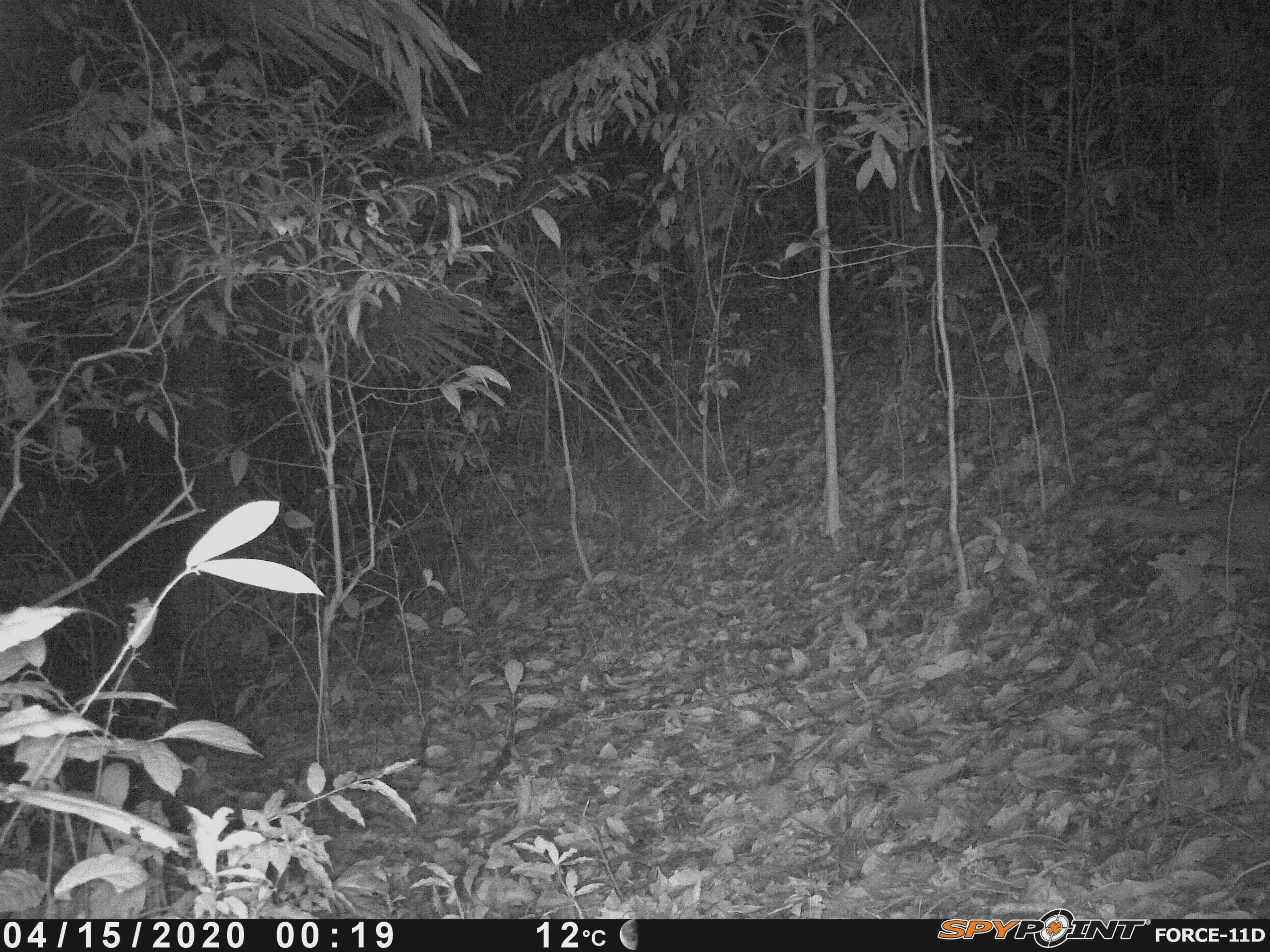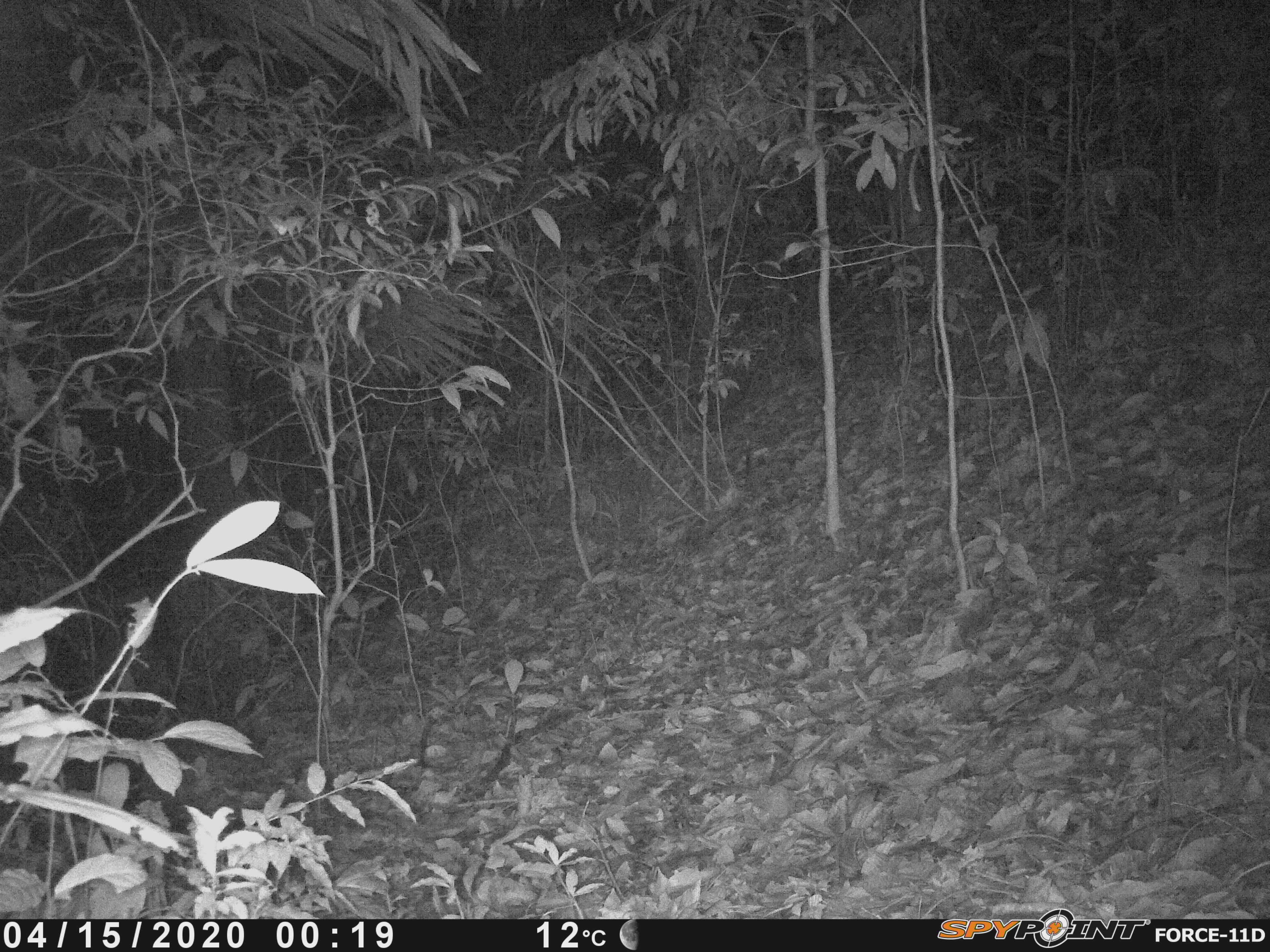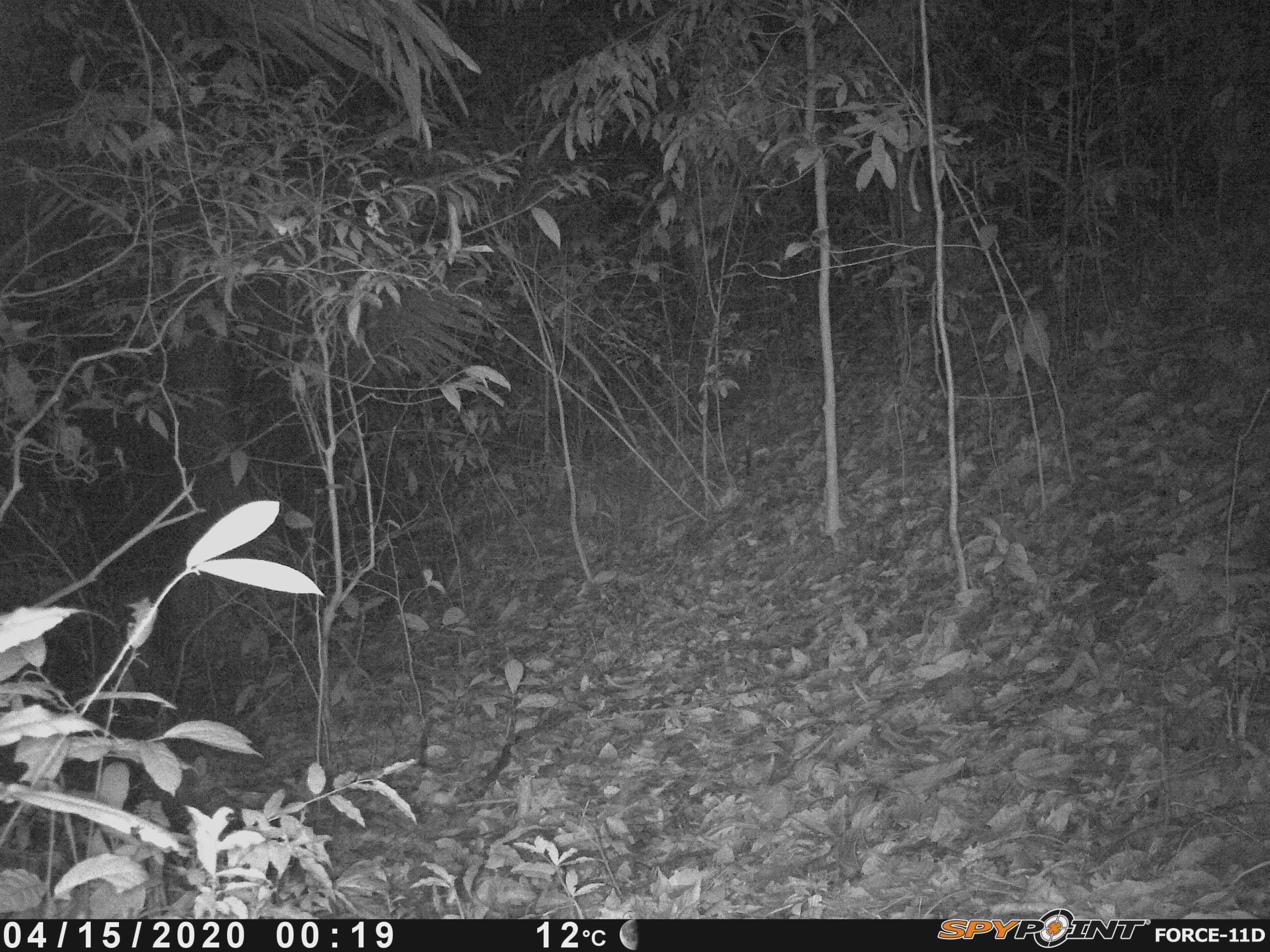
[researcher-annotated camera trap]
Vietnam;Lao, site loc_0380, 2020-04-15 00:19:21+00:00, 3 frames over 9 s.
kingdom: Animalia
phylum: Chordata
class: Mammalia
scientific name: Mammalia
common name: mammal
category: unidentified small mammal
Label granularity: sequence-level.